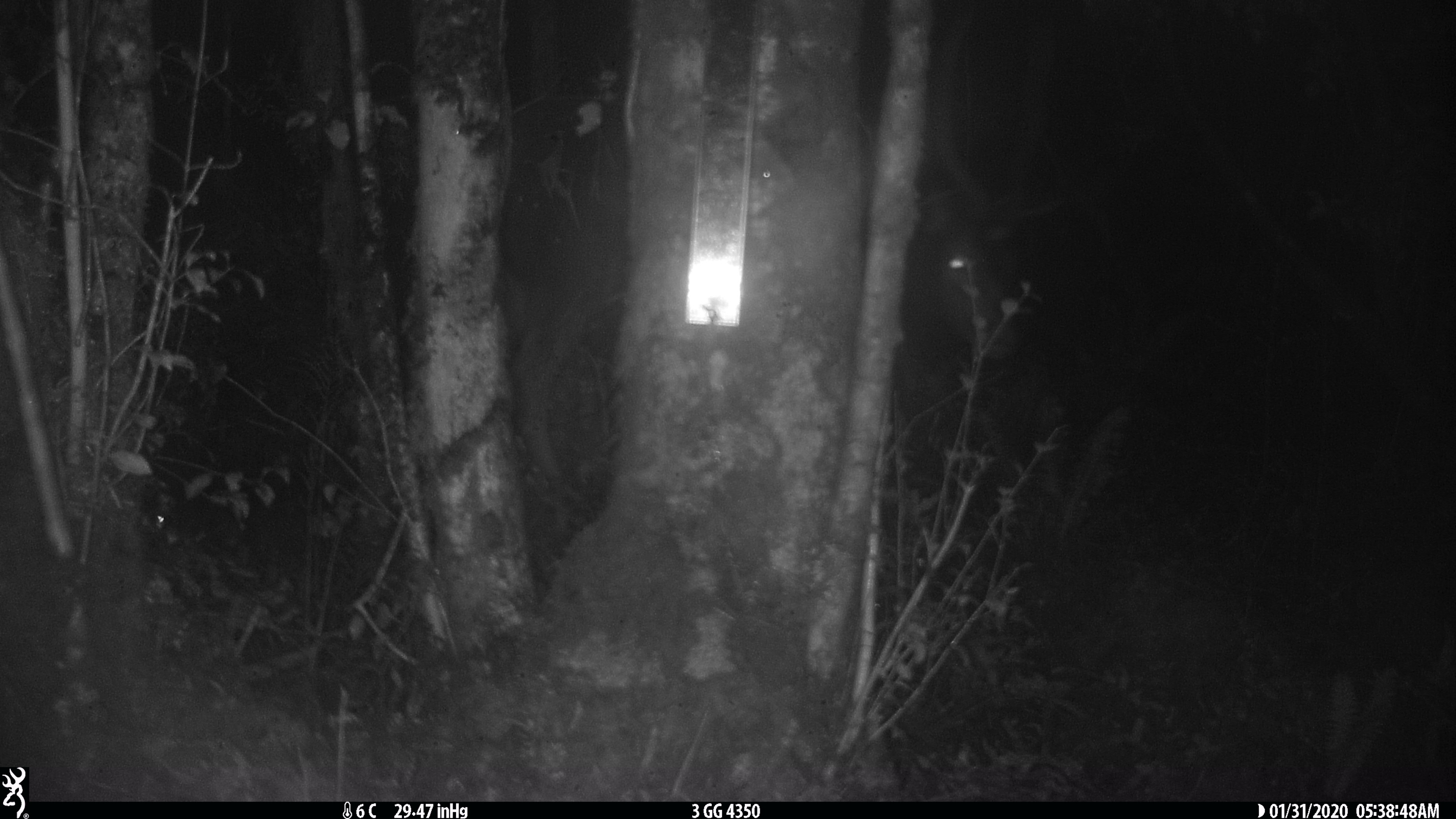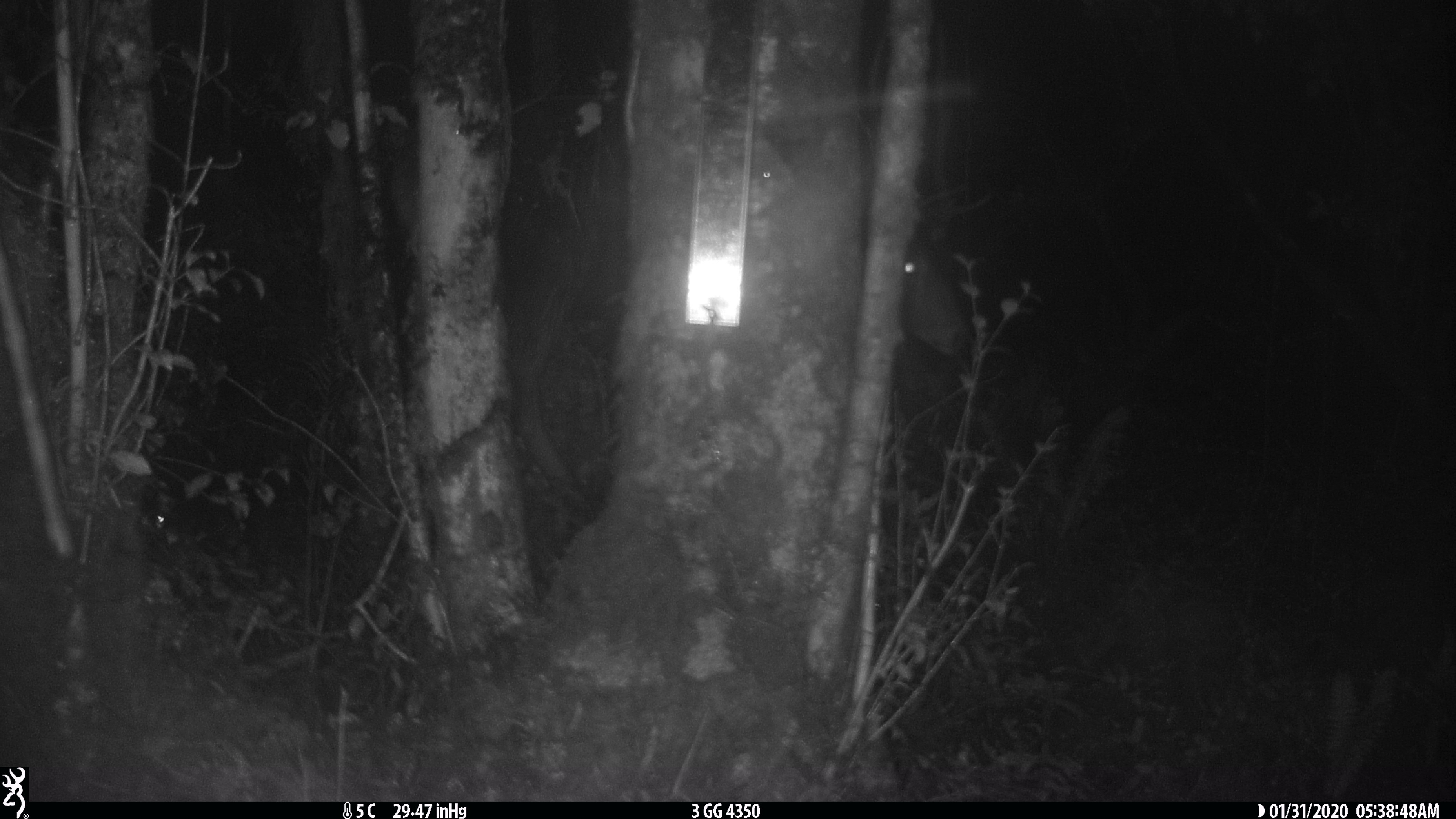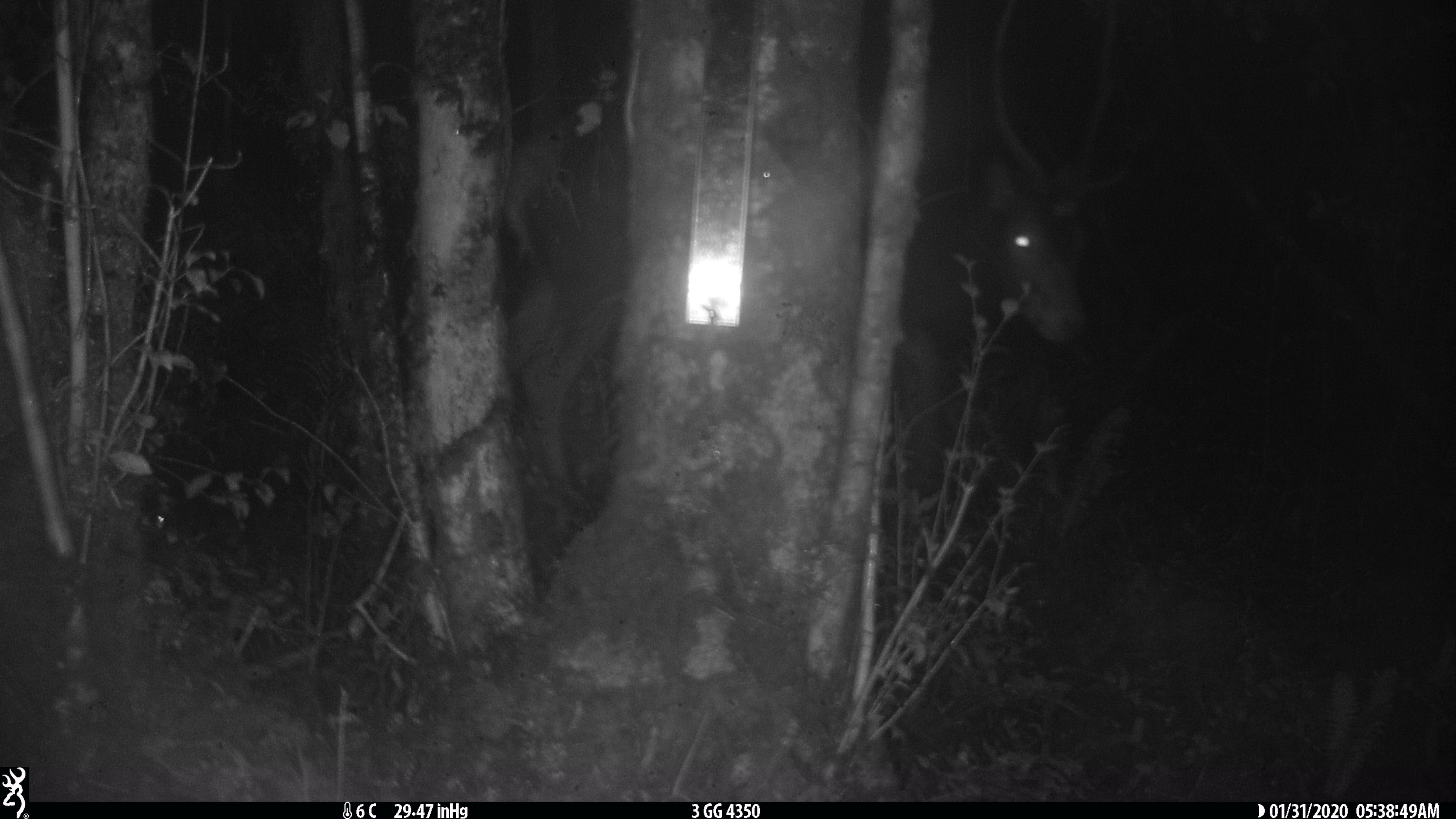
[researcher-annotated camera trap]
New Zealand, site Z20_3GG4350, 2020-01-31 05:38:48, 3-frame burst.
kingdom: Animalia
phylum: Chordata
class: Mammalia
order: Artiodactyla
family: Cervidae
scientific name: Cervidae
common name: deer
Deer (Cervidae).